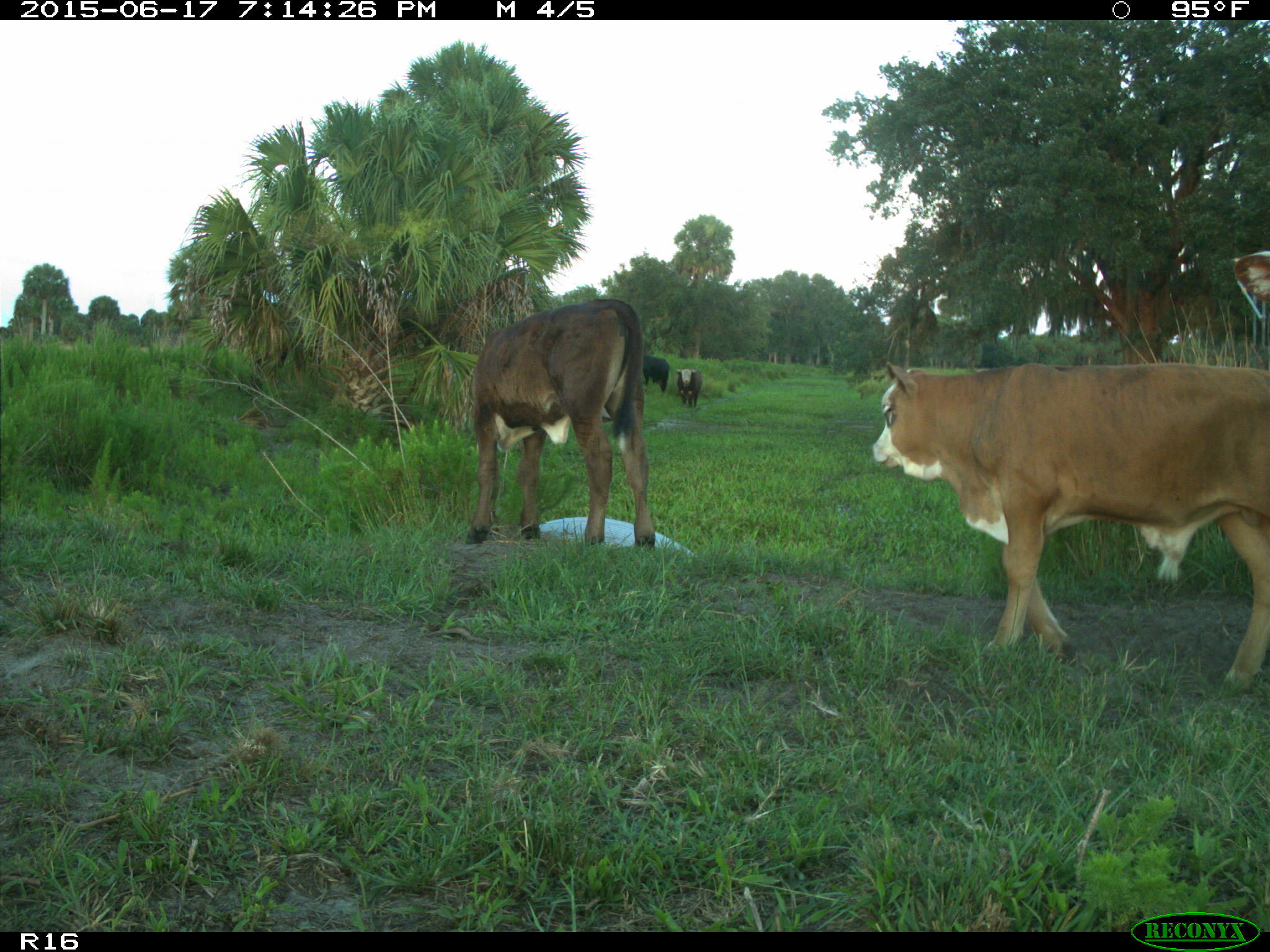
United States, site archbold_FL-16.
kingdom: Animalia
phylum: Chordata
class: Mammalia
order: Artiodactyla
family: Bovidae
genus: Bos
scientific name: Bos taurus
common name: domestic cow